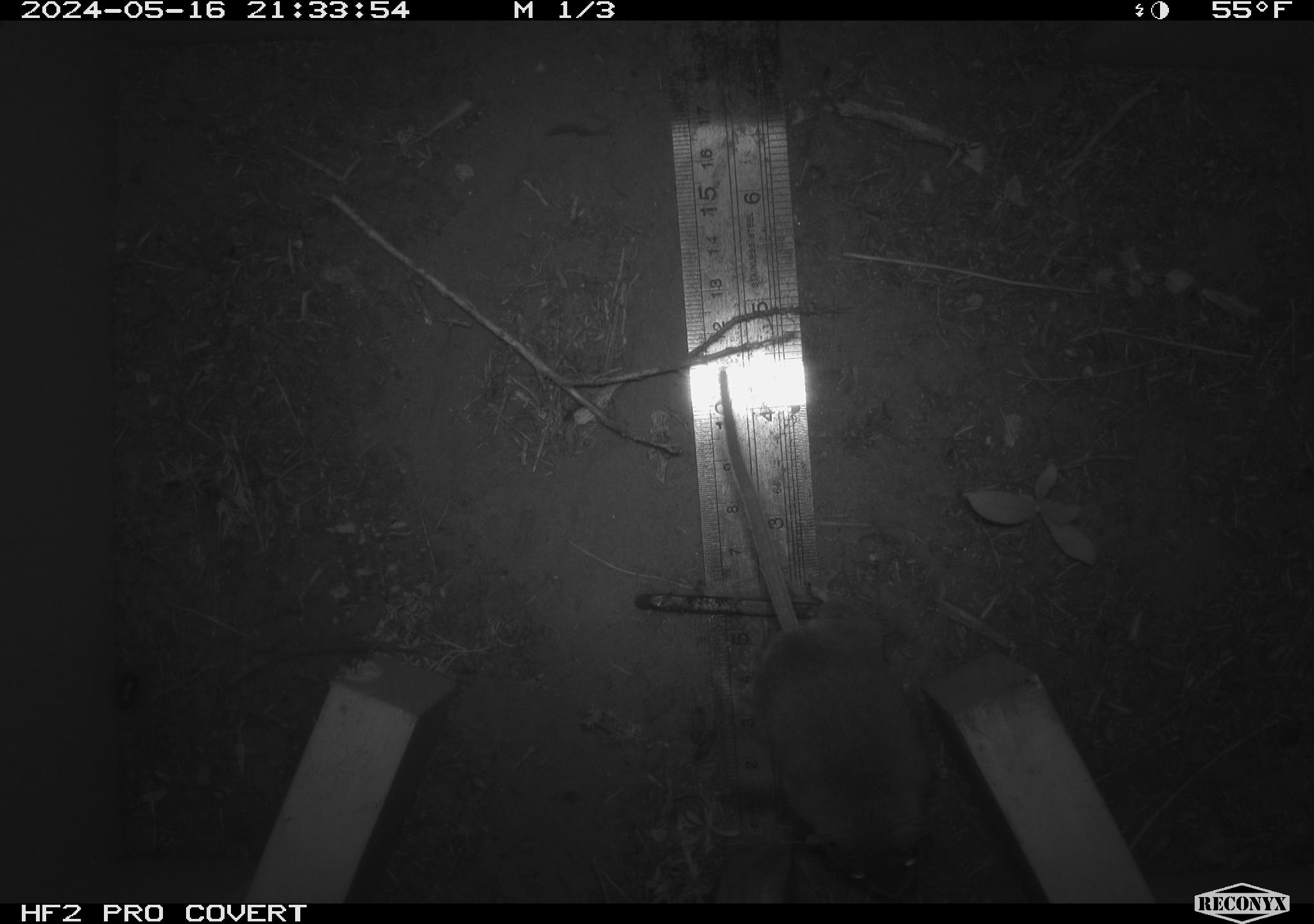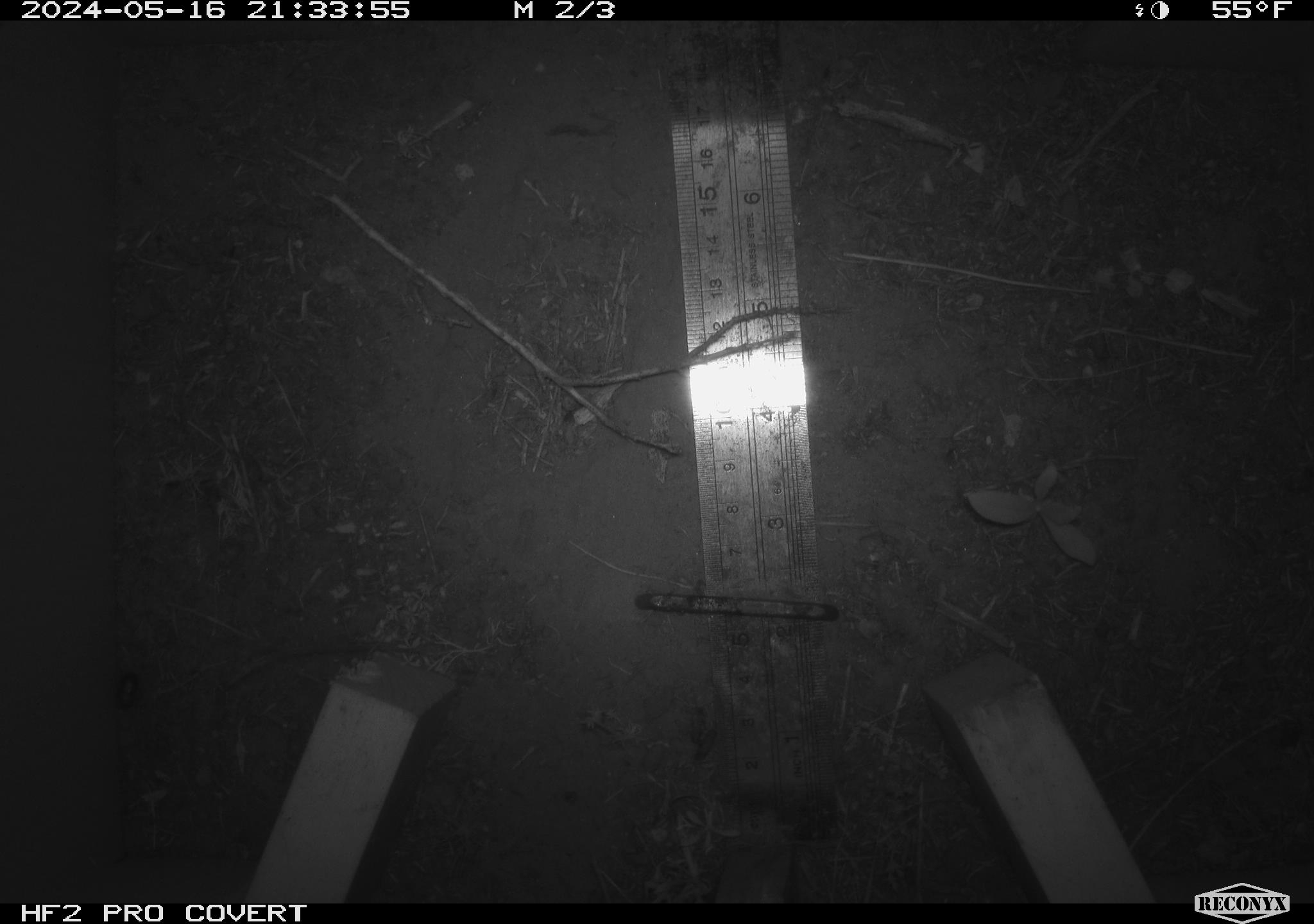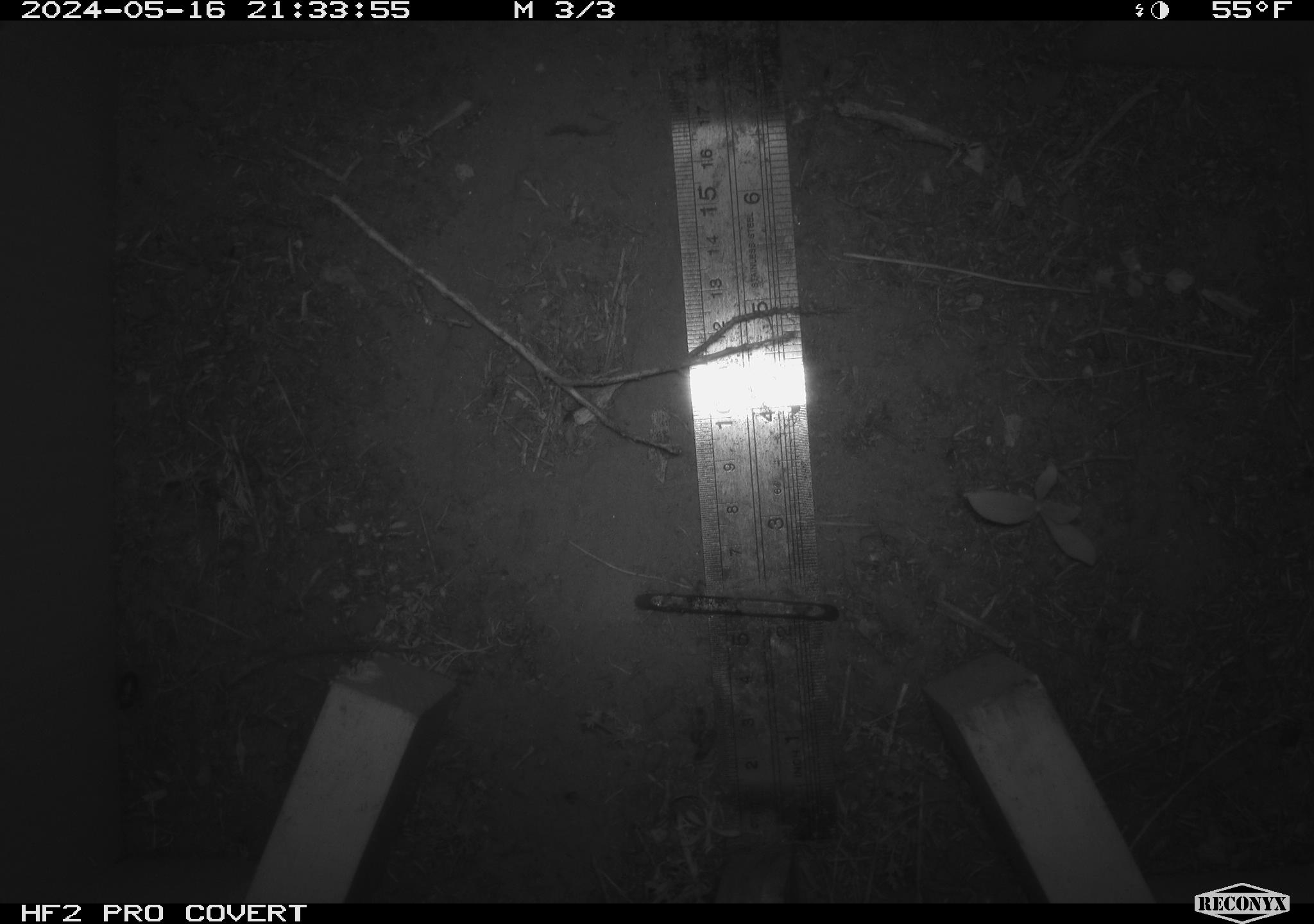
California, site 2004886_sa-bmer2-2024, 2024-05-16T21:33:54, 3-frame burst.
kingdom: Animalia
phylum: Chordata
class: Mammalia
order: Rodentia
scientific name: Rodentia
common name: mouse species